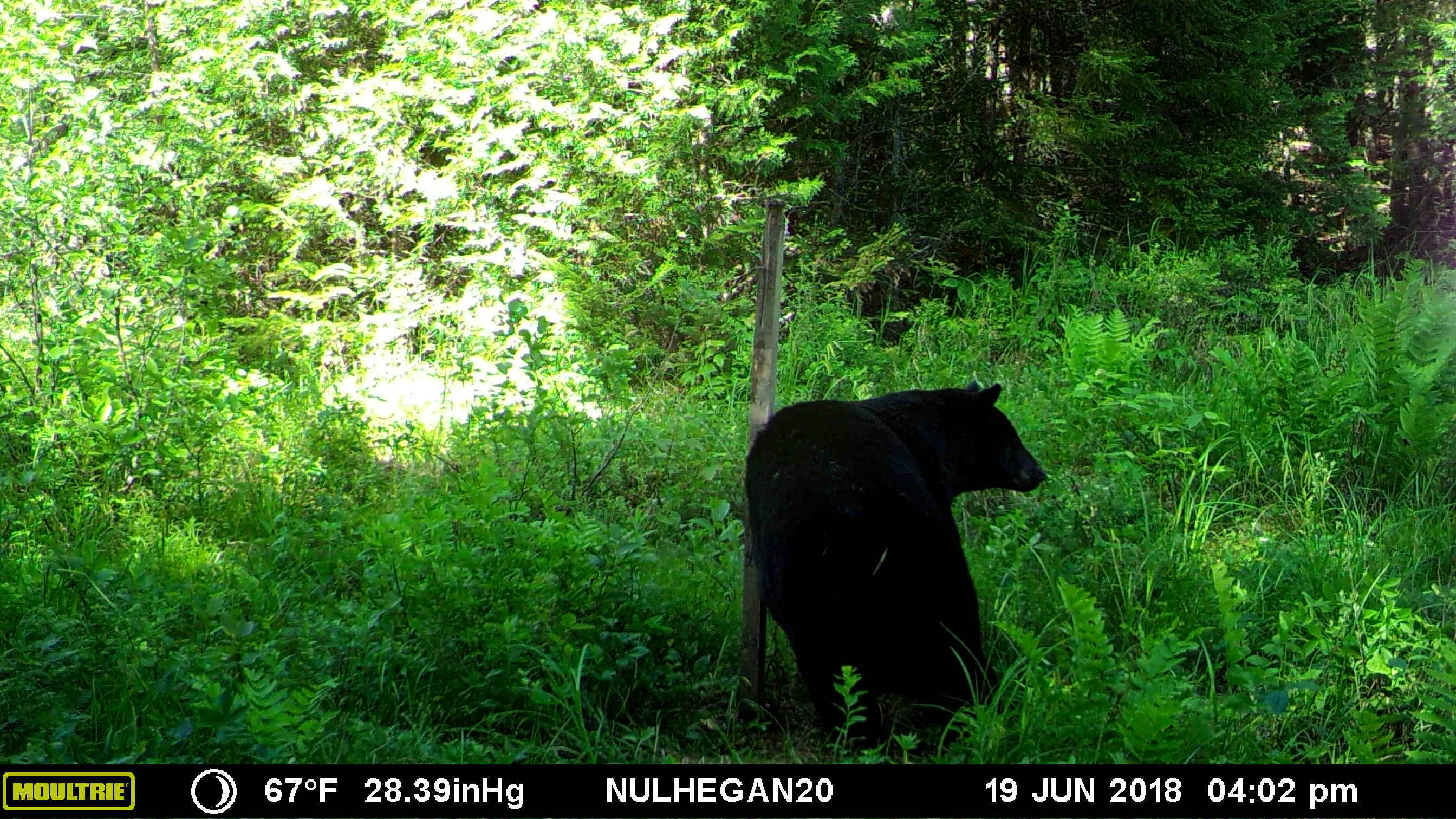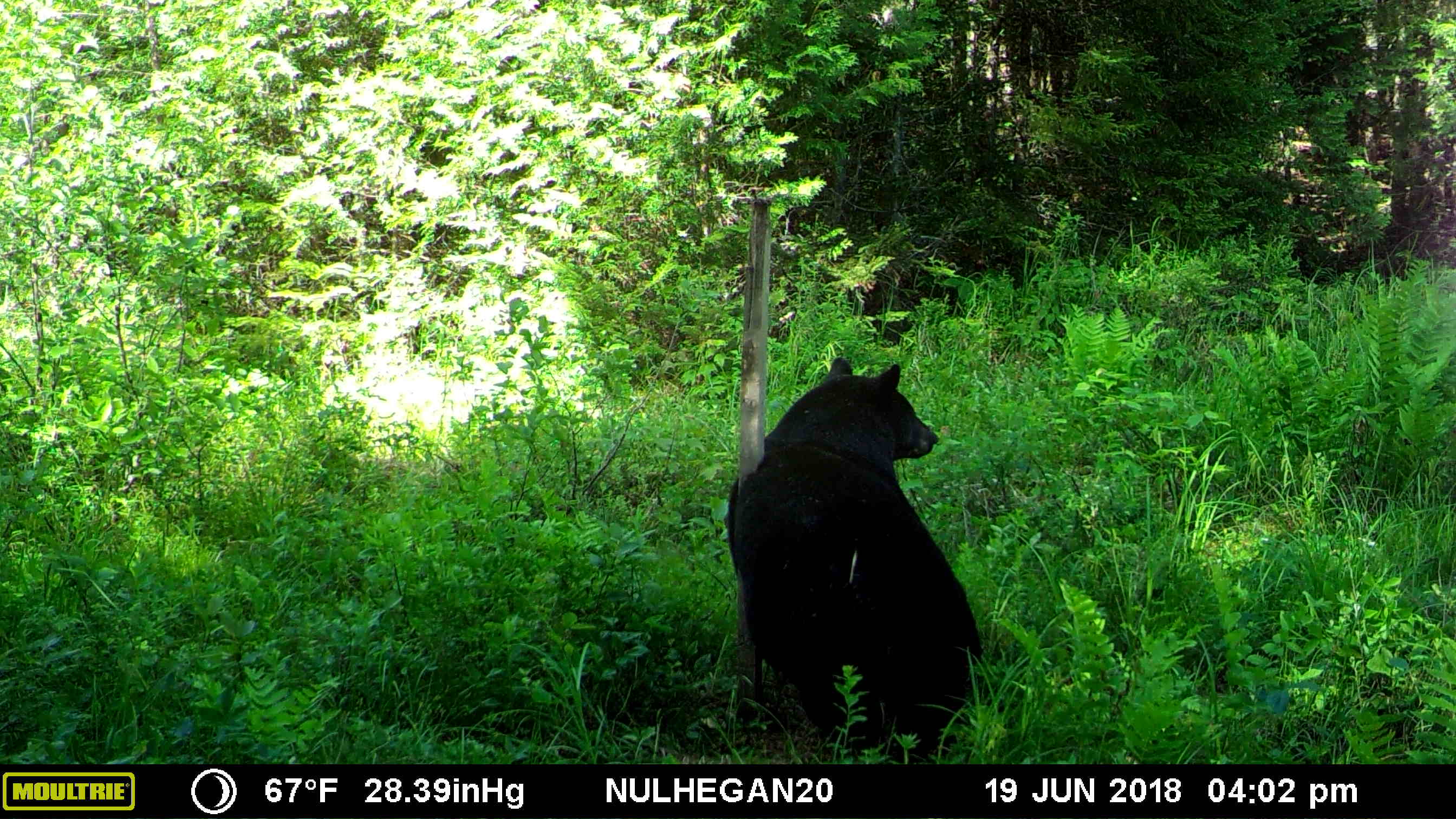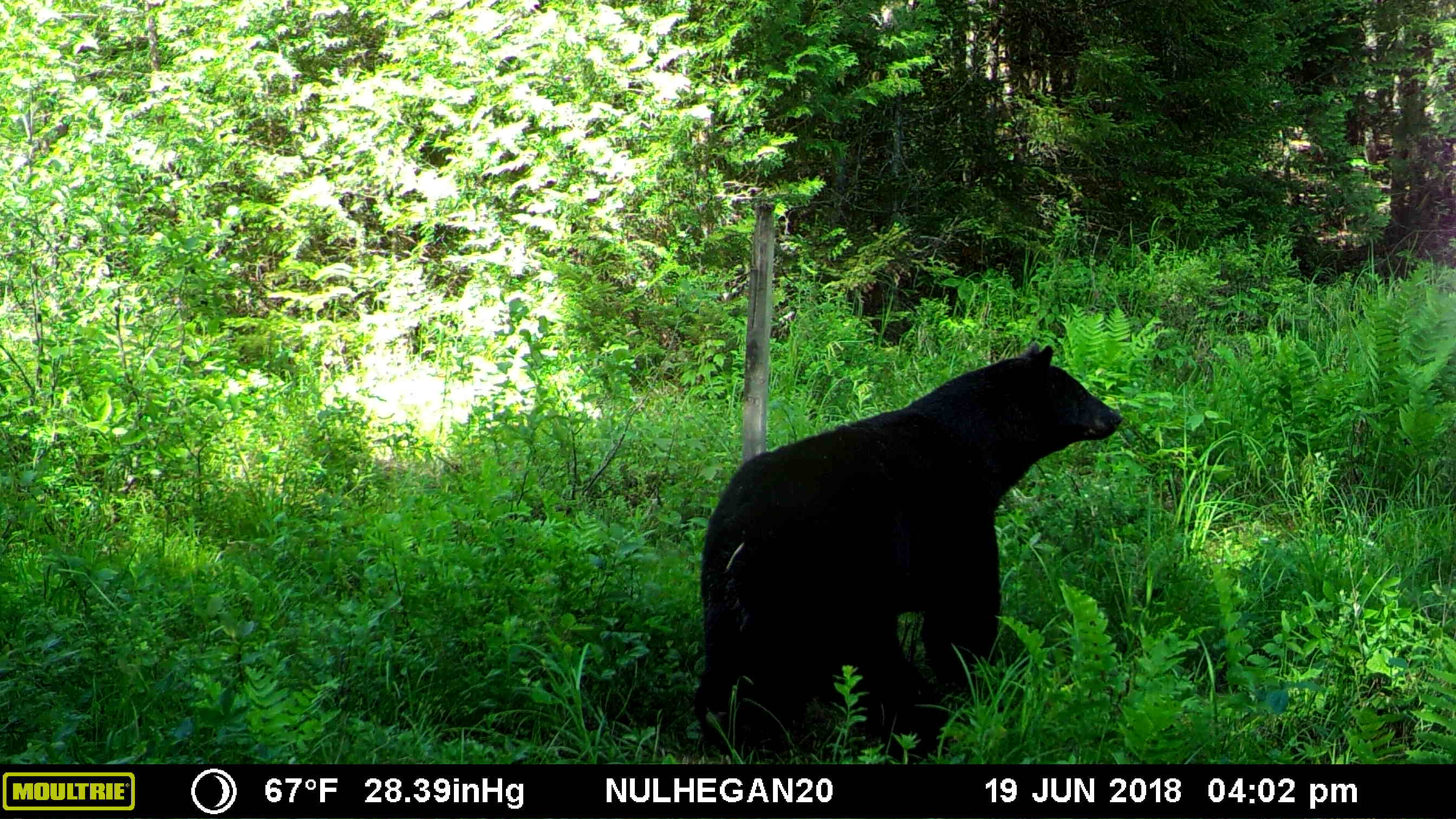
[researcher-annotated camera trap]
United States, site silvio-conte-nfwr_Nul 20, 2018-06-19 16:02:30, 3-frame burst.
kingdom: Animalia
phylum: Chordata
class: Mammalia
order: Carnivora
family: Ursidae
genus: Ursus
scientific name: Ursus americanus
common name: black bear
Black bear (Ursus americanus).